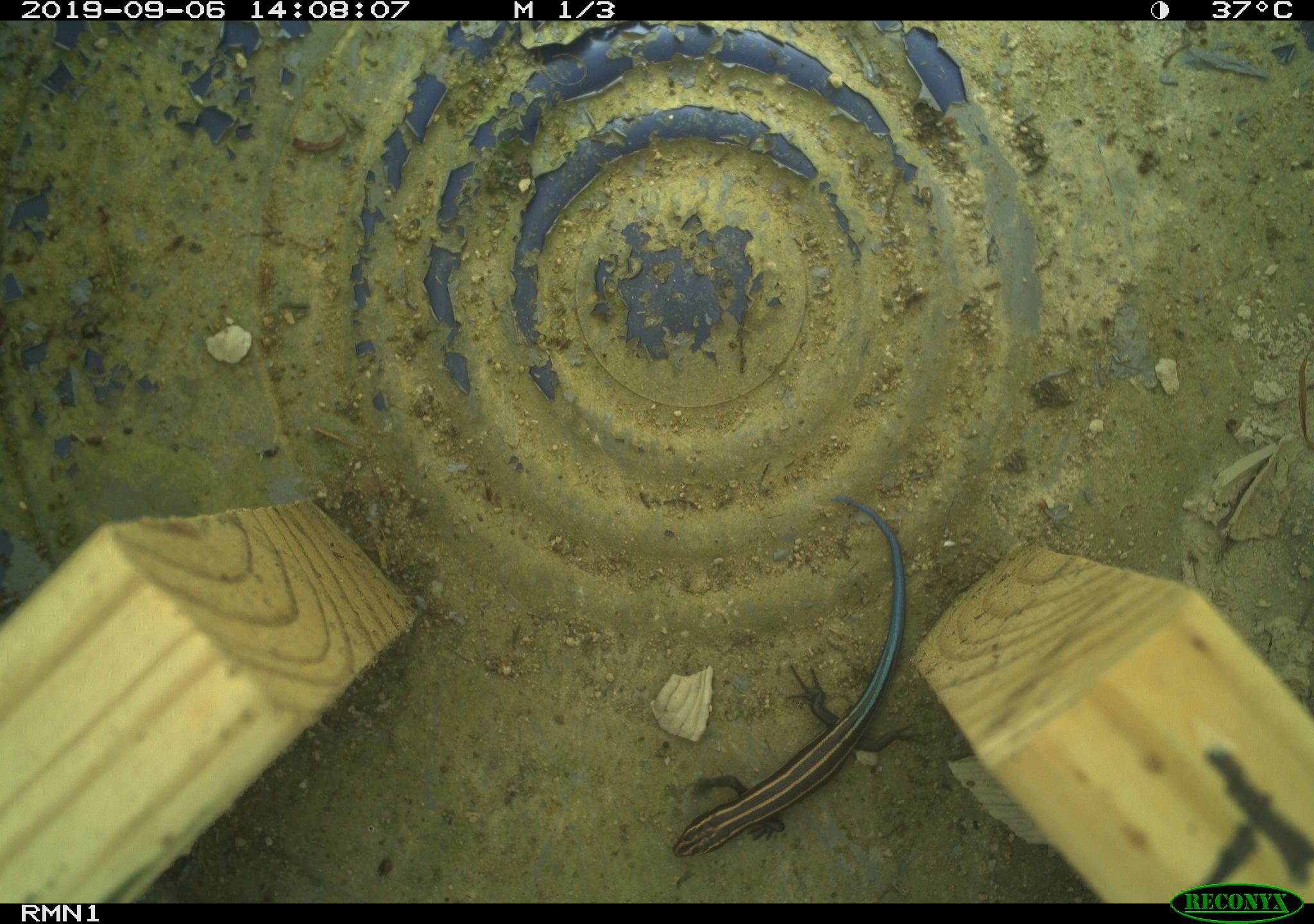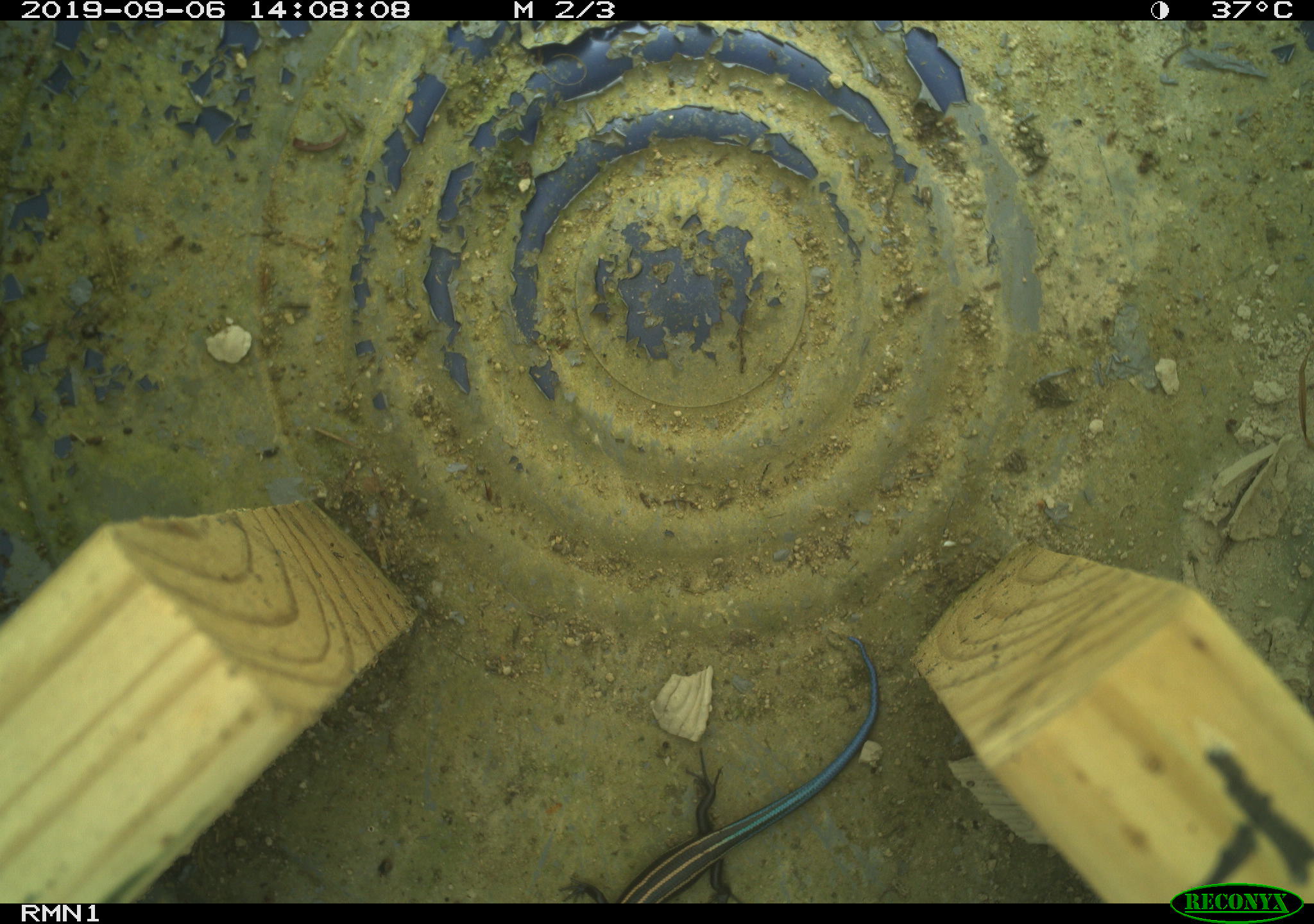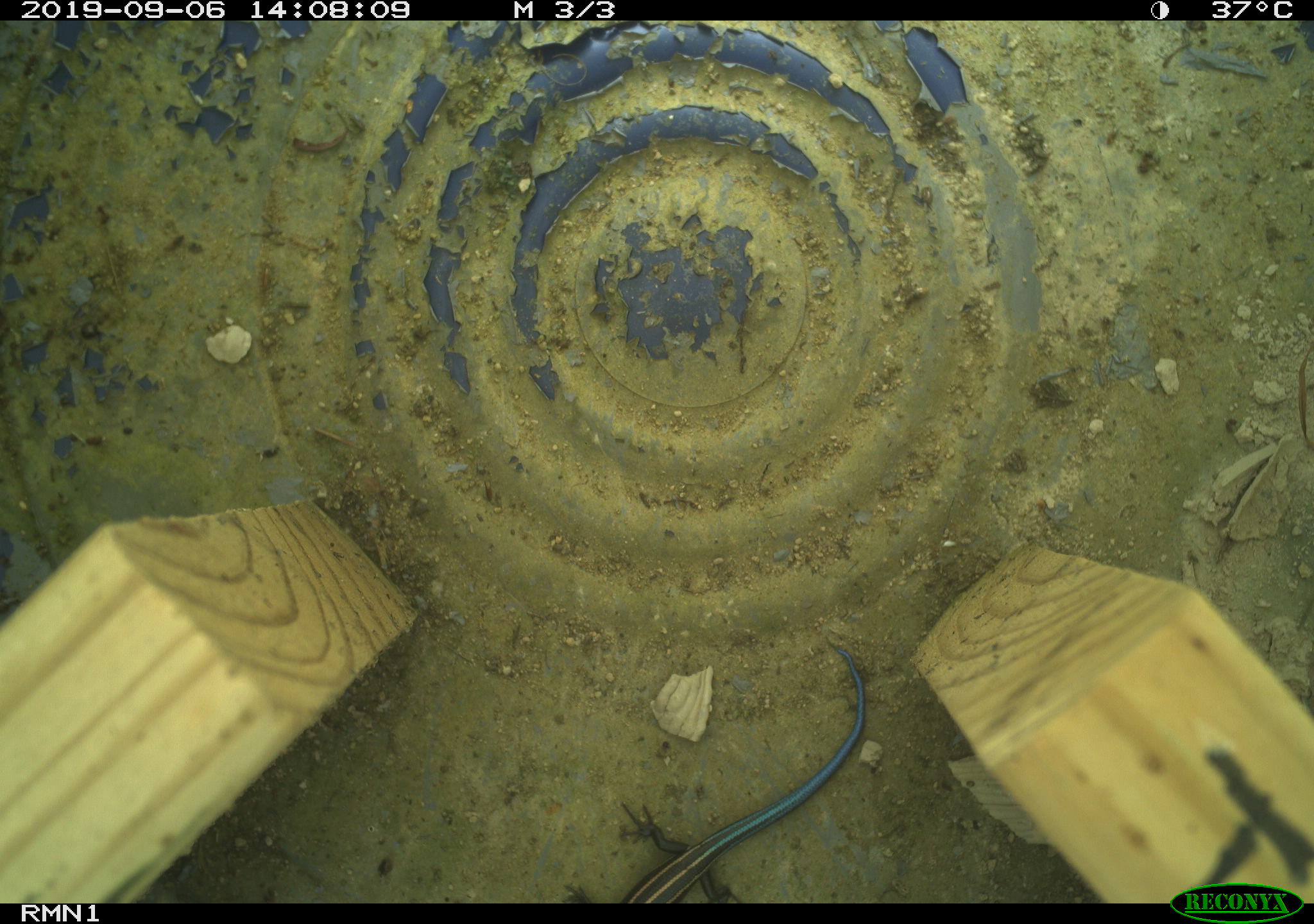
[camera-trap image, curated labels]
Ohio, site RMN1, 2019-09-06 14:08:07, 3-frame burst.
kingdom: Animalia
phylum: Chordata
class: Reptilia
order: Squamata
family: Scincidae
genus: Plestiodon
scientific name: Plestiodon fasciatus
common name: common five-lined skink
Common five-lined skink (Plestiodon fasciatus).